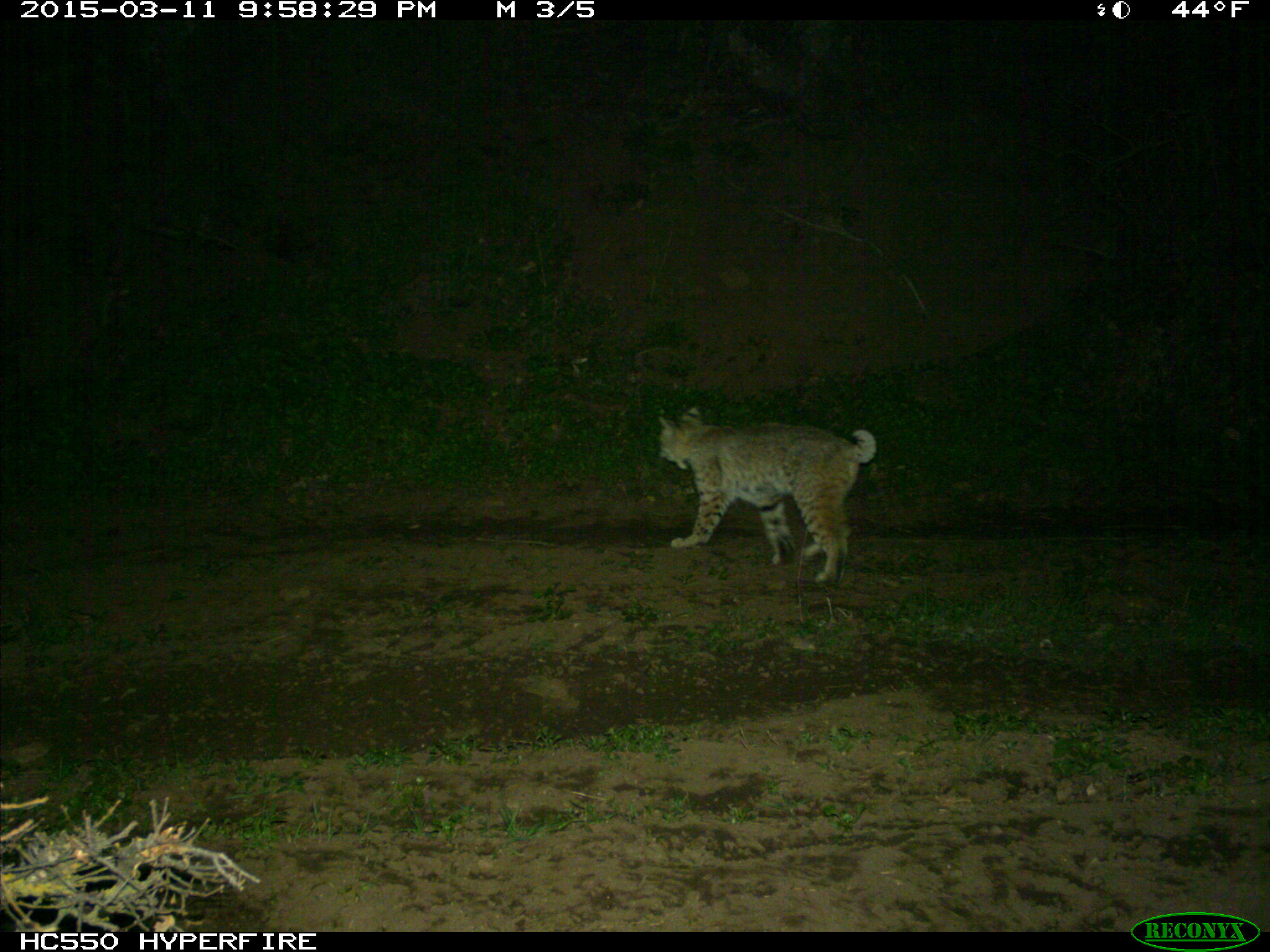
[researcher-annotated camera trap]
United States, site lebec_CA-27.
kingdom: Animalia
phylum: Chordata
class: Mammalia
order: Carnivora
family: Felidae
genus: Lynx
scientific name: Lynx rufus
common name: bobcat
Lynx rufus (bobcat).